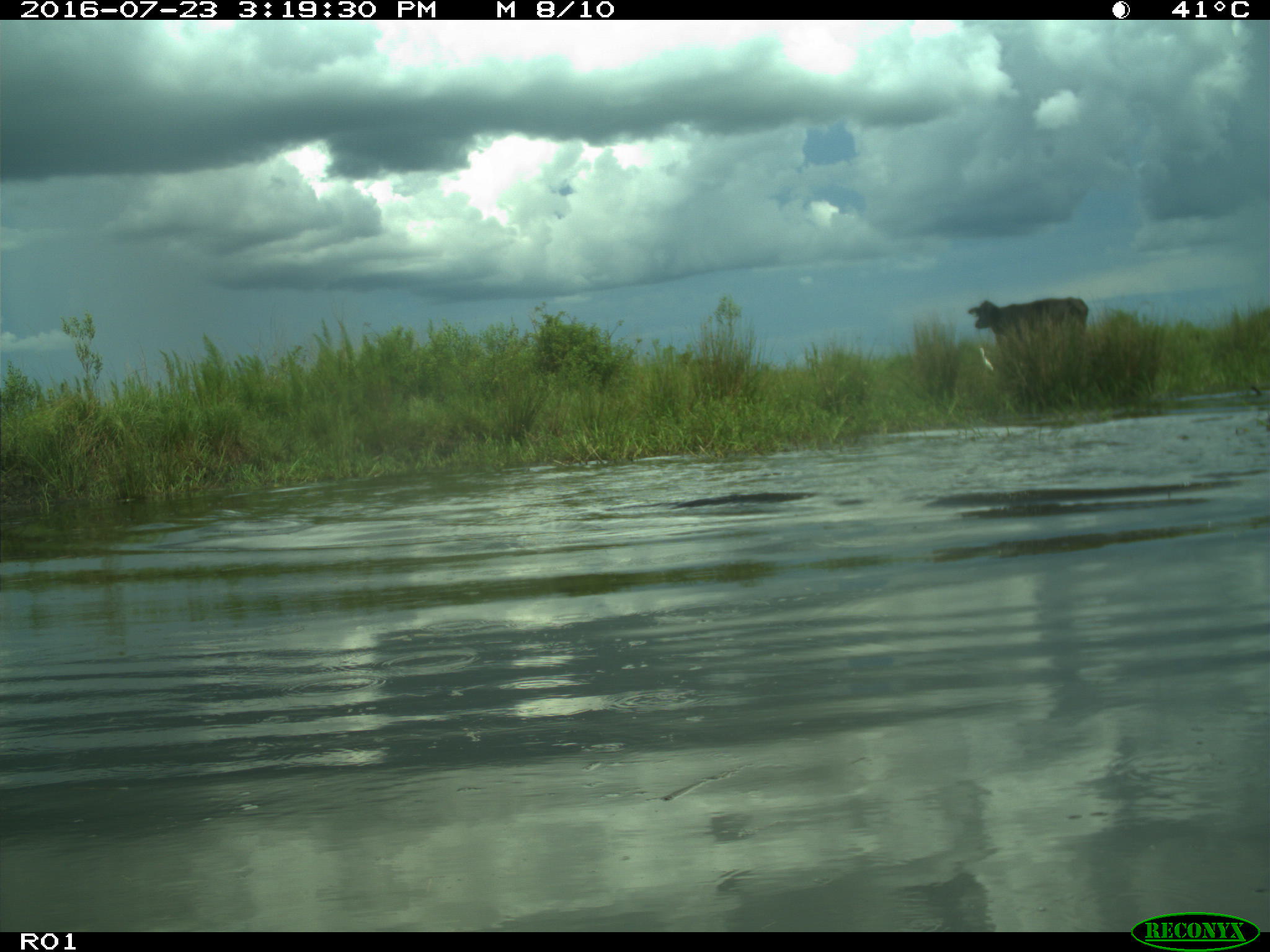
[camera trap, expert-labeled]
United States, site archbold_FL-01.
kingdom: Animalia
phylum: Chordata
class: Mammalia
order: Artiodactyla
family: Bovidae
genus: Bos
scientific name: Bos taurus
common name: domestic cow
Bos taurus (domestic cow).